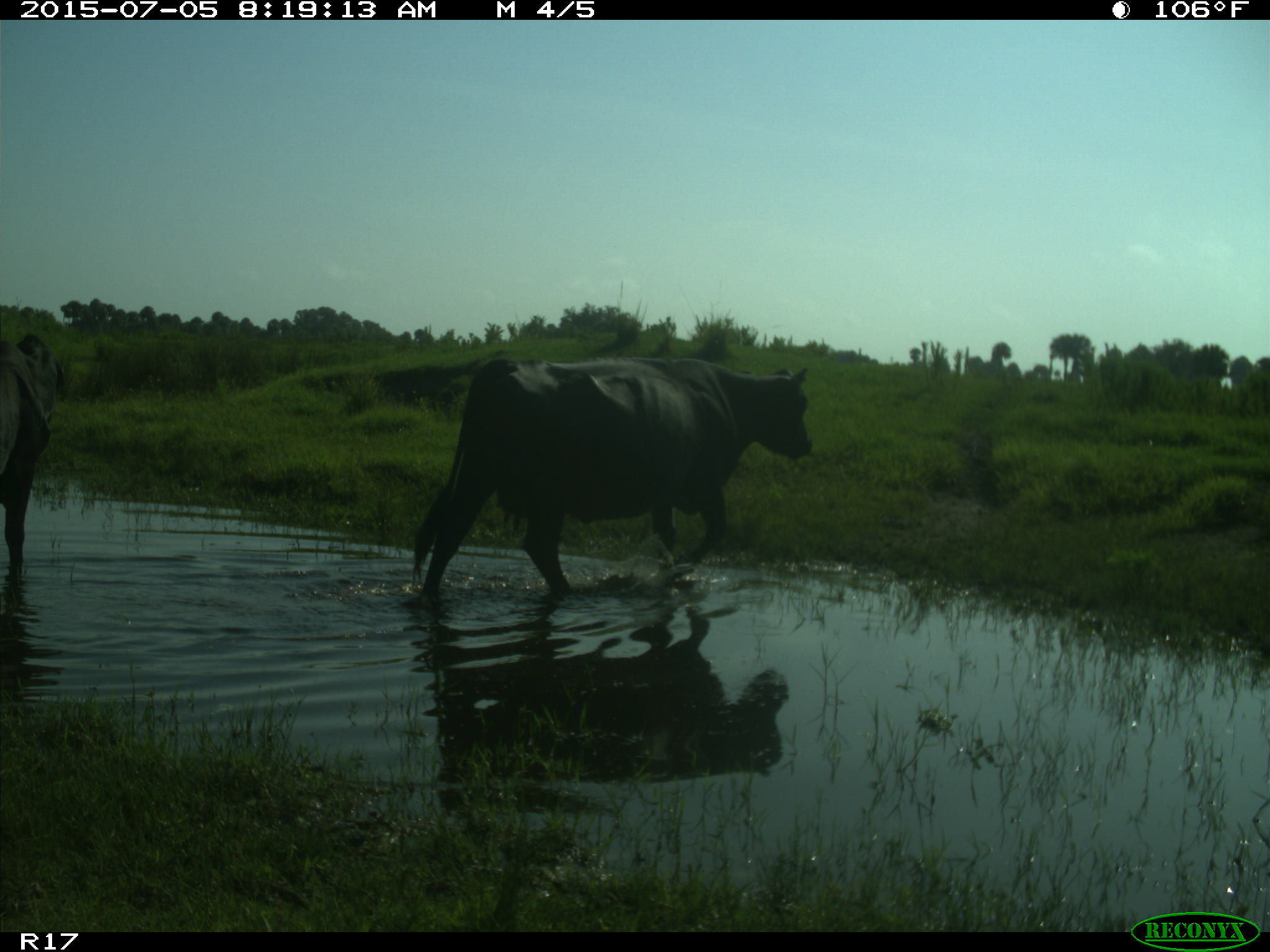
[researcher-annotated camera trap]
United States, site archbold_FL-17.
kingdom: Animalia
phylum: Chordata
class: Mammalia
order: Artiodactyla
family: Bovidae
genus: Bos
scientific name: Bos taurus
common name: domestic cow